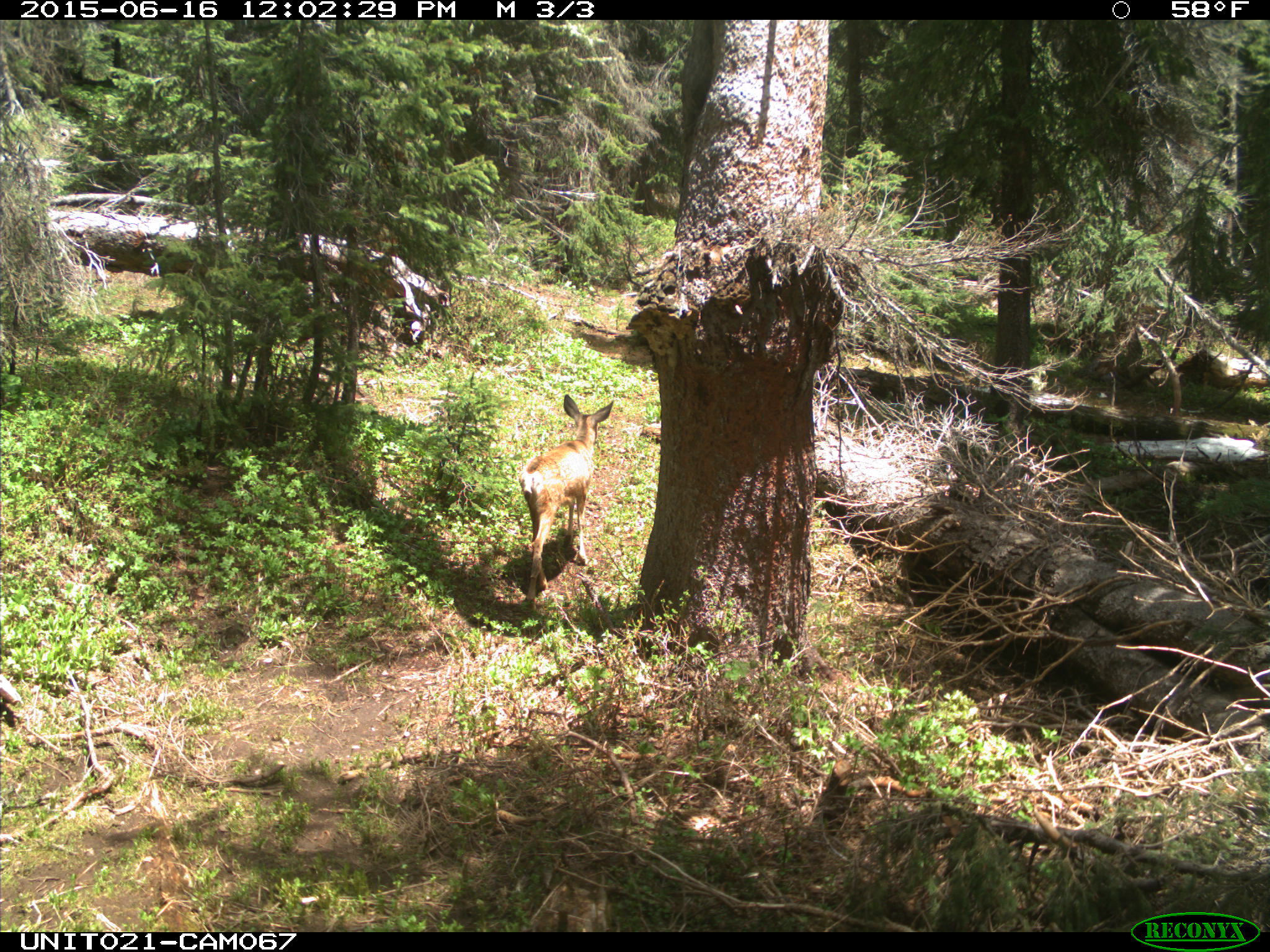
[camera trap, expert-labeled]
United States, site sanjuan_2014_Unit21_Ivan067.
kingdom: Animalia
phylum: Chordata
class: Mammalia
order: Artiodactyla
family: Cervidae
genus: Odocoileus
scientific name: Odocoileus hemionus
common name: mule deer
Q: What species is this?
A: Odocoileus hemionus (mule deer).